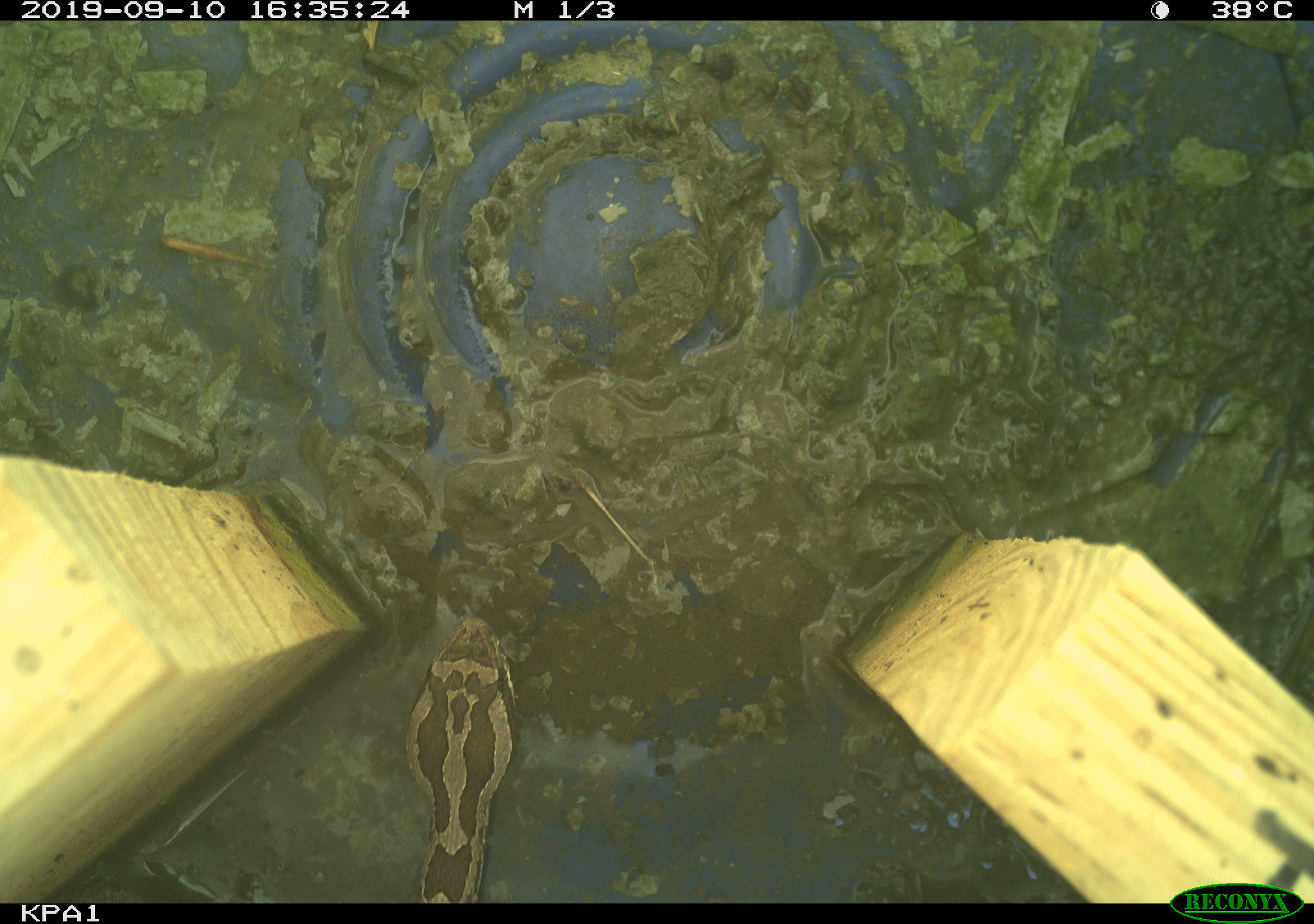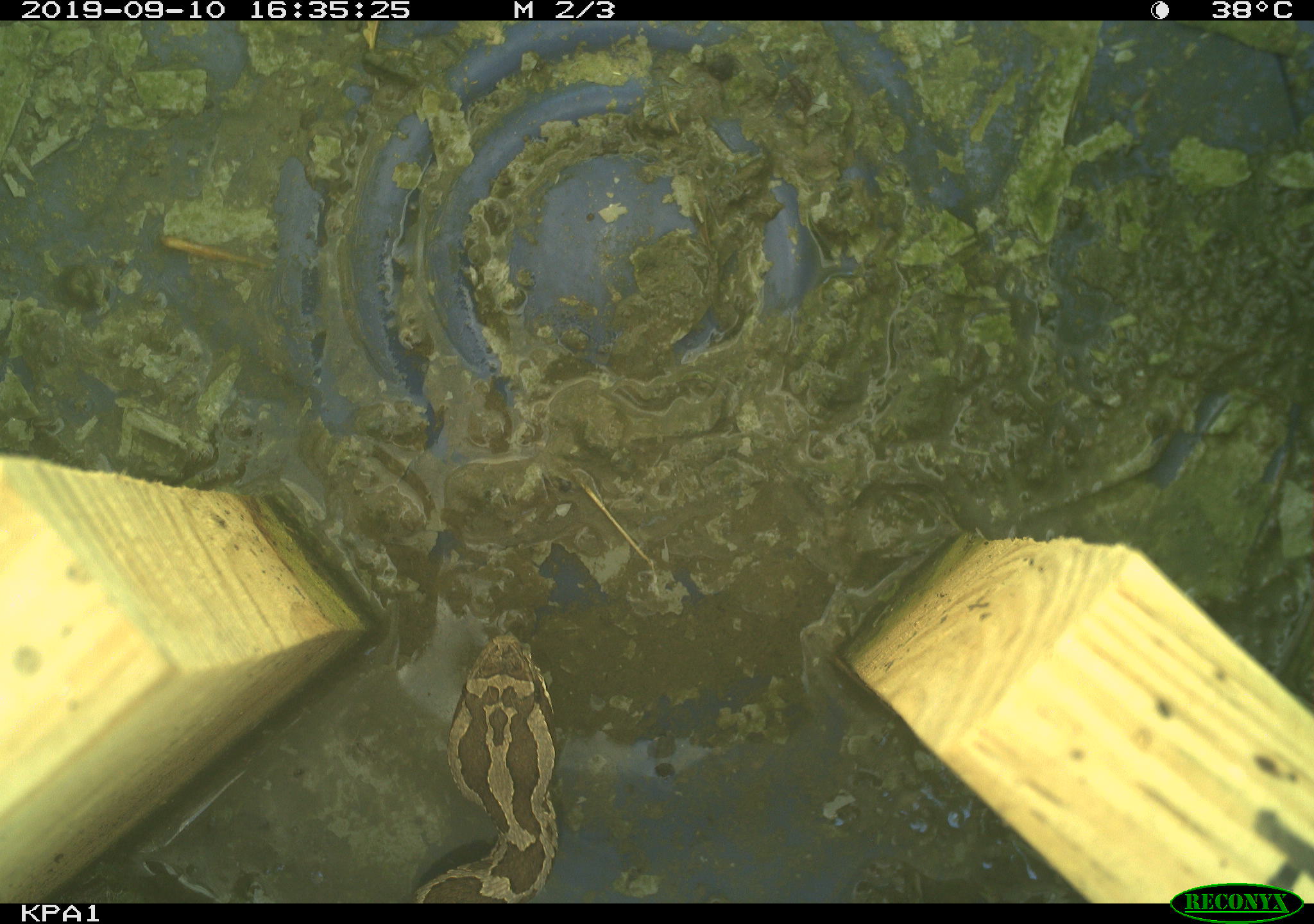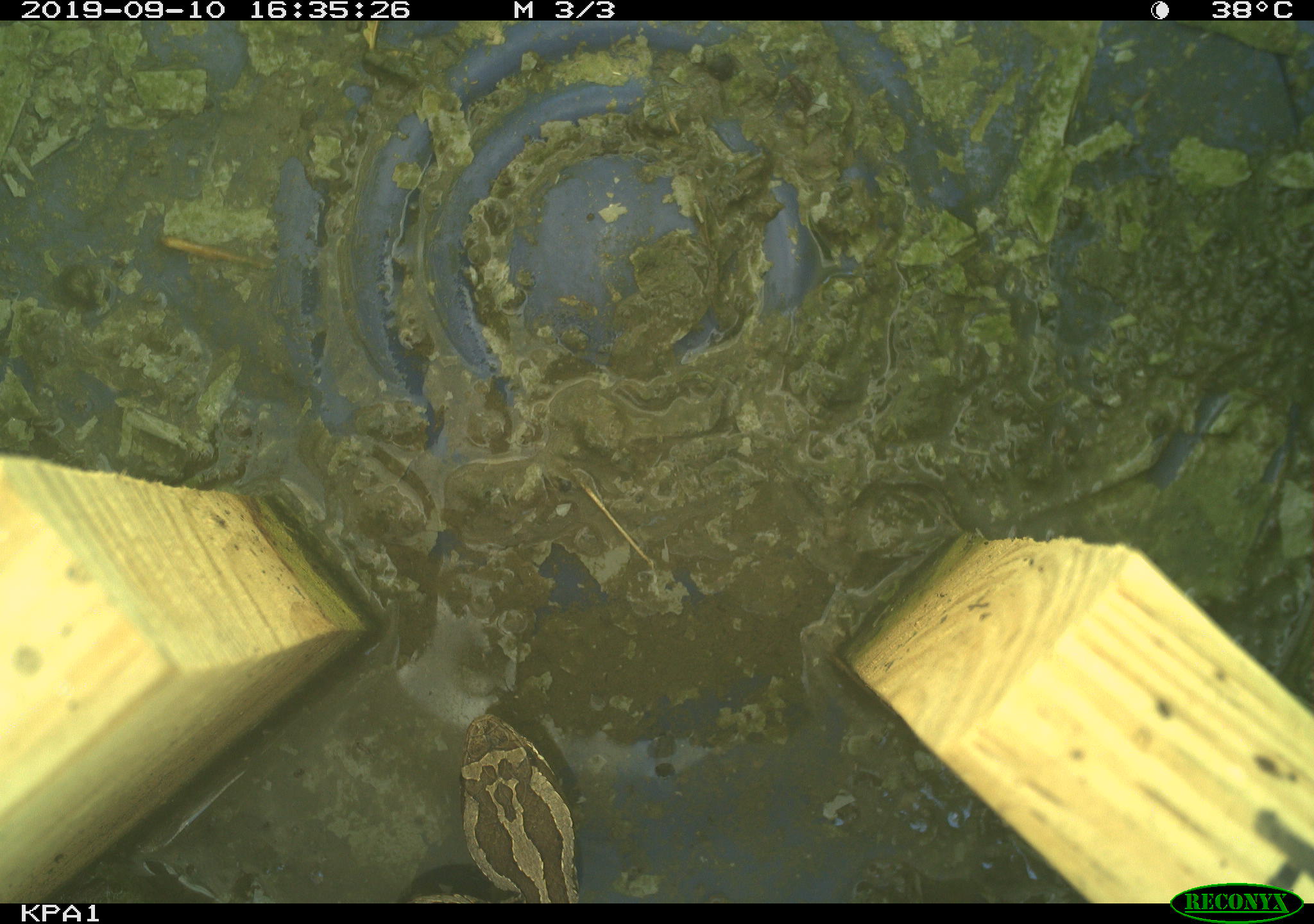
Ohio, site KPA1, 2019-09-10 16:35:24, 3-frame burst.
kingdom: Animalia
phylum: Chordata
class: Reptilia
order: Squamata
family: Viperidae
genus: Sistrurus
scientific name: Sistrurus catenatus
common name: eastern massasauga